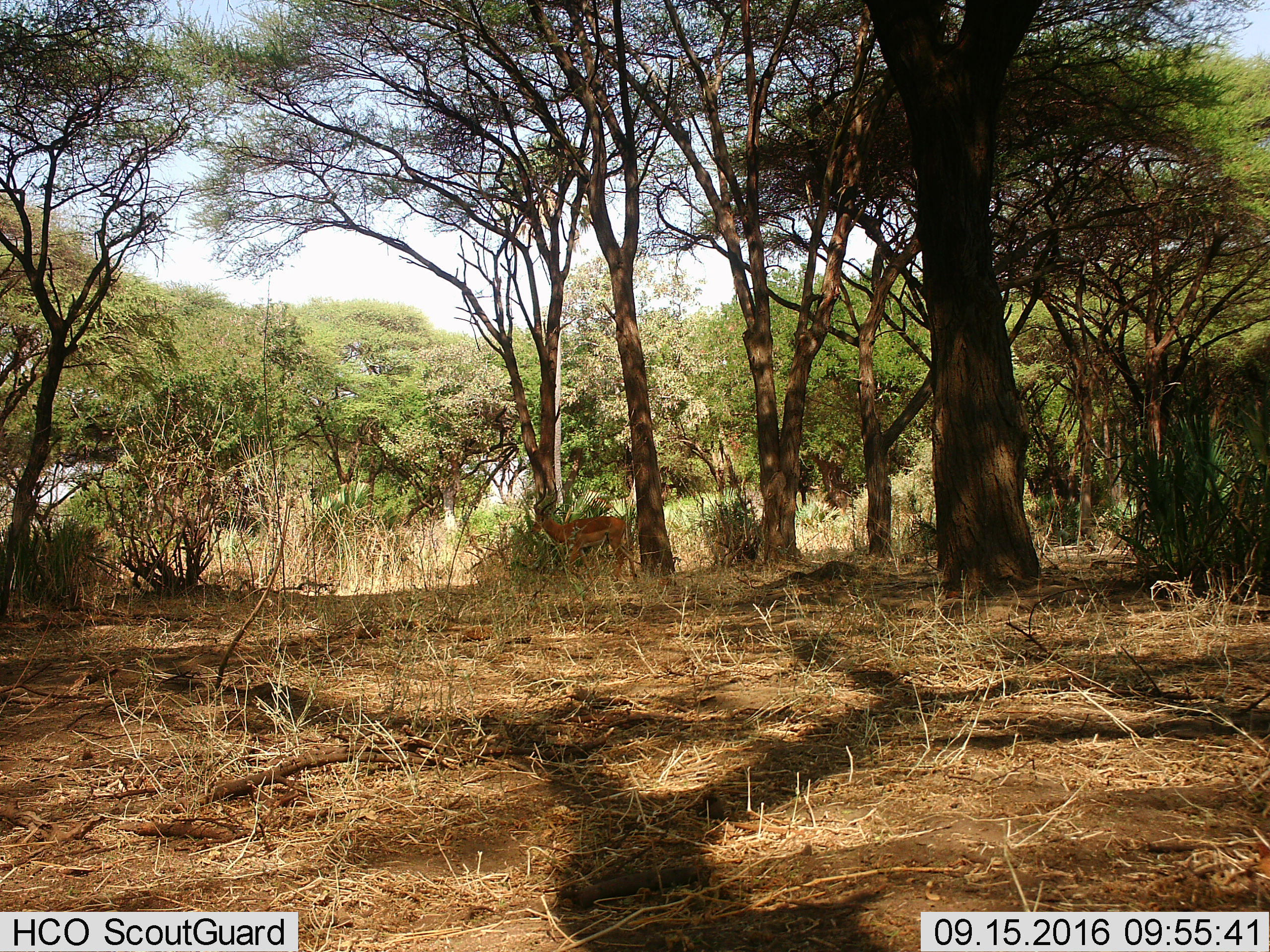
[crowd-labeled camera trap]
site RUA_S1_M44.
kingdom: Animalia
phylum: Chordata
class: Mammalia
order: Artiodactyla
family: Bovidae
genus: Aepyceros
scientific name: Aepyceros melampus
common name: impala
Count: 1.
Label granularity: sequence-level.